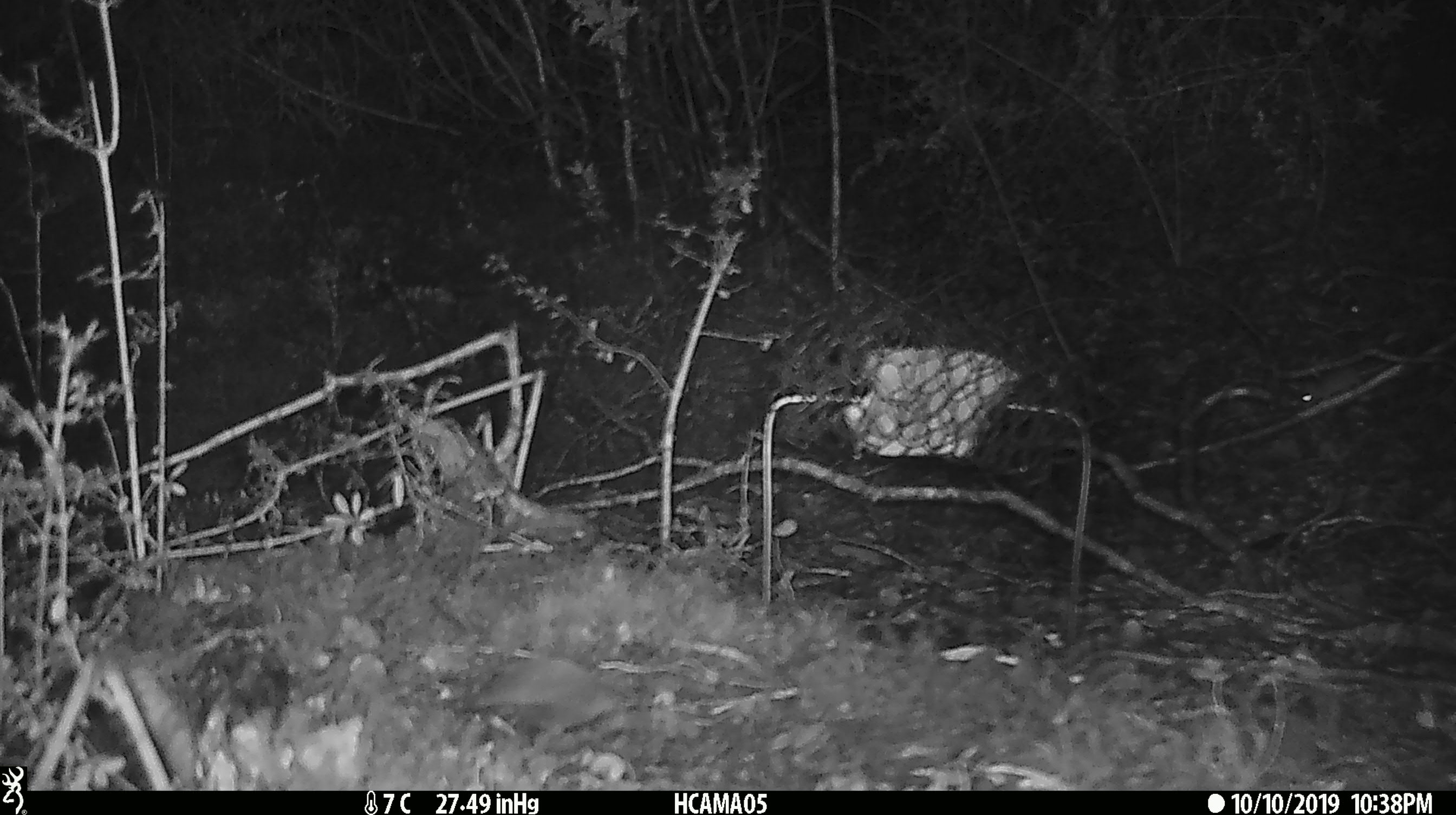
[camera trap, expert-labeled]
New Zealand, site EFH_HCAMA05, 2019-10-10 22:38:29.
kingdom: Animalia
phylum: Chordata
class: Mammalia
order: Rodentia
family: Muridae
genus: Mus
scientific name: Mus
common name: mouse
Mouse (Mus).